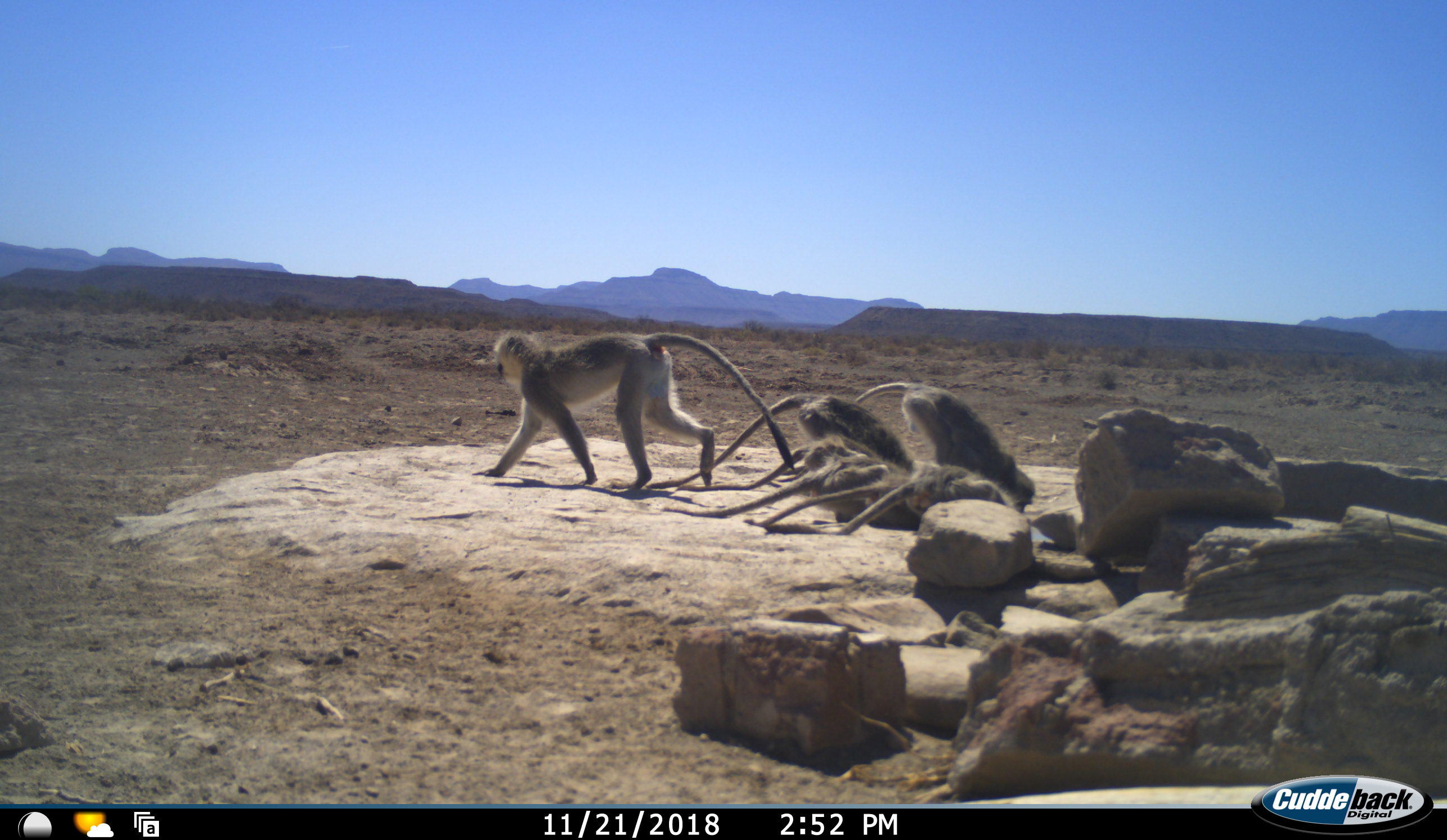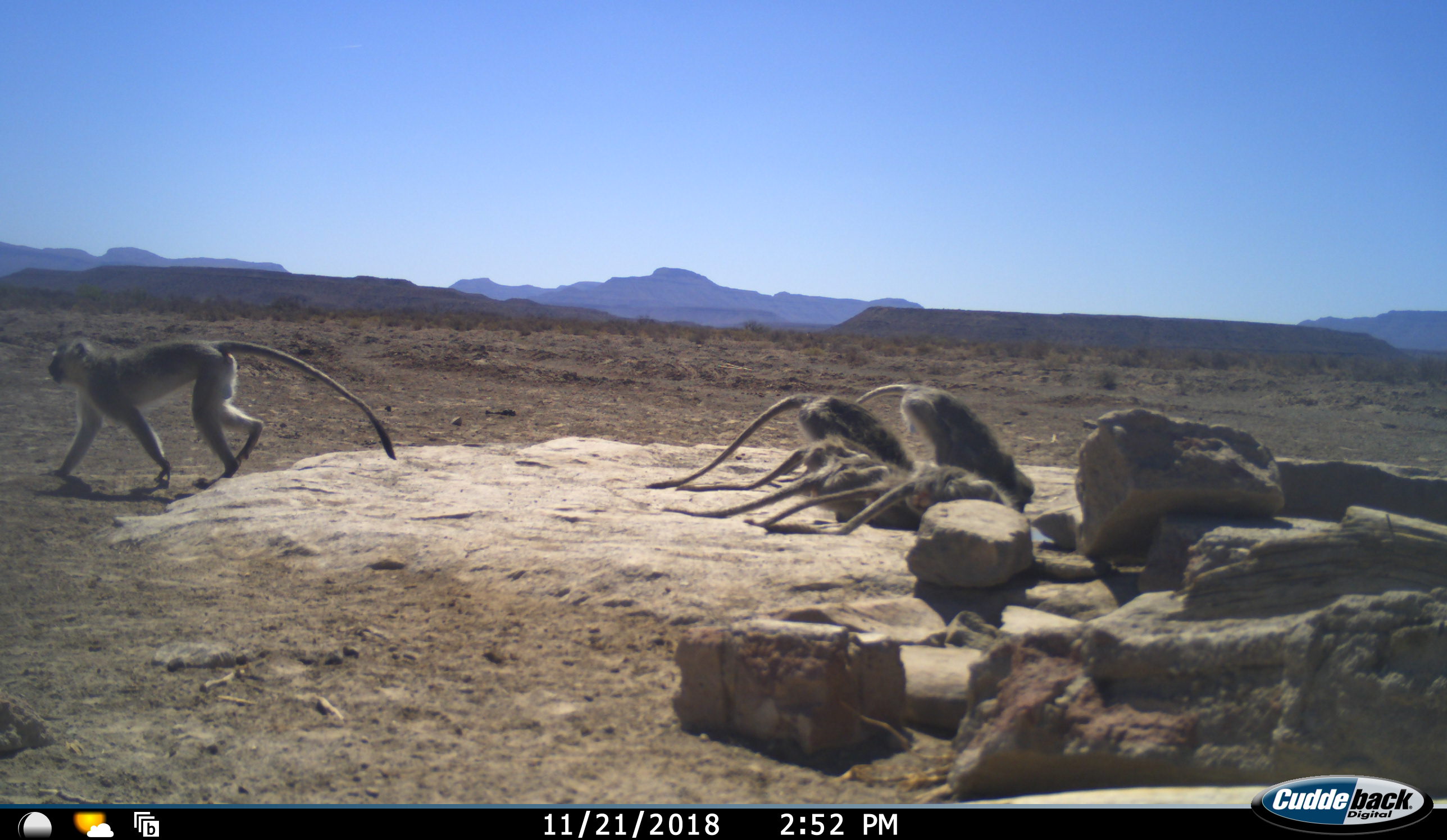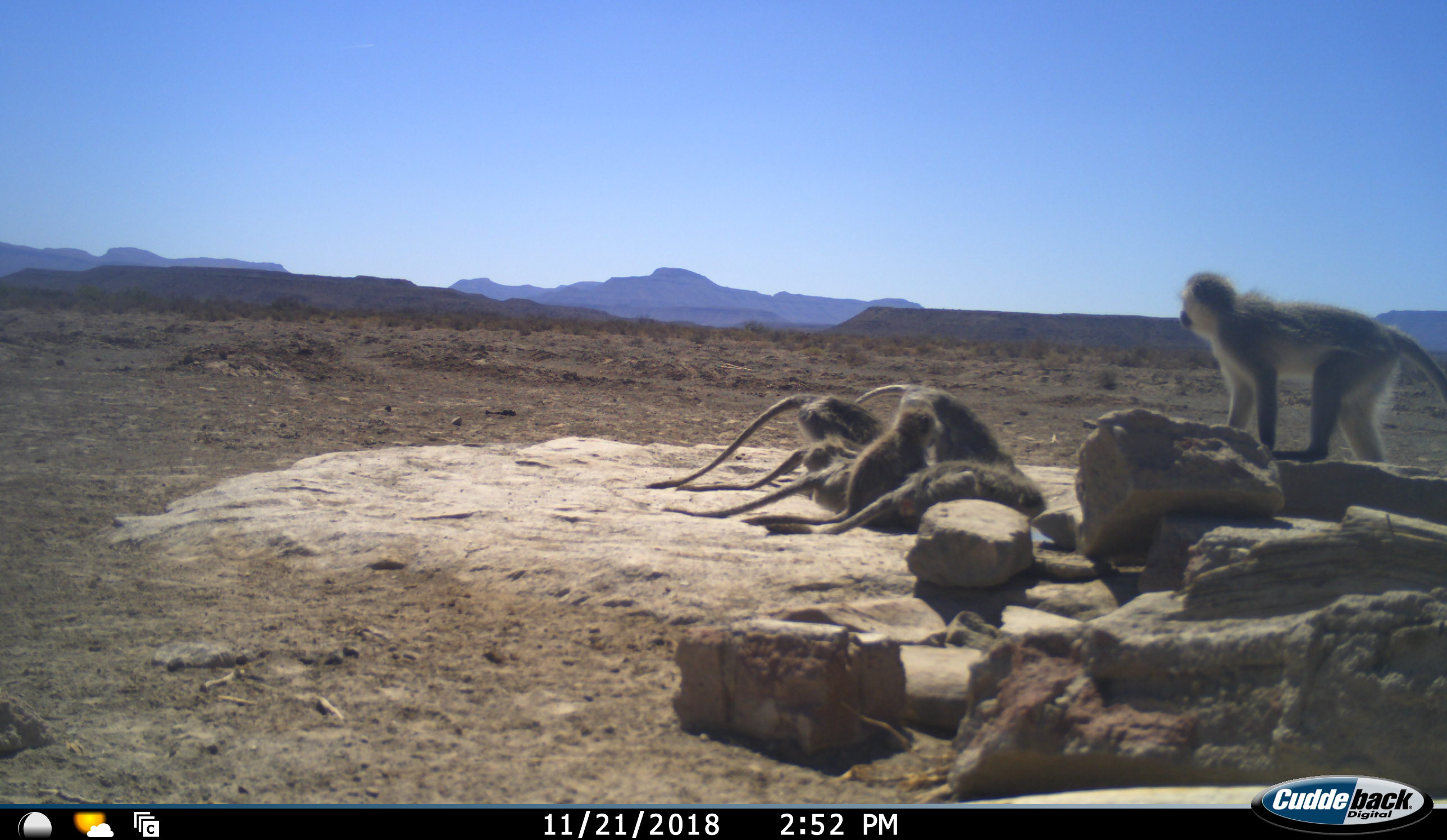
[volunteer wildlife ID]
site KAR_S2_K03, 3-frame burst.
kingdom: Animalia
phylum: Chordata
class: Mammalia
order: Primates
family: Cercopithecidae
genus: Chlorocebus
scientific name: Chlorocebus pygerythrus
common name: vervet monkey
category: monkeyvervet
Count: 7.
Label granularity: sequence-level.